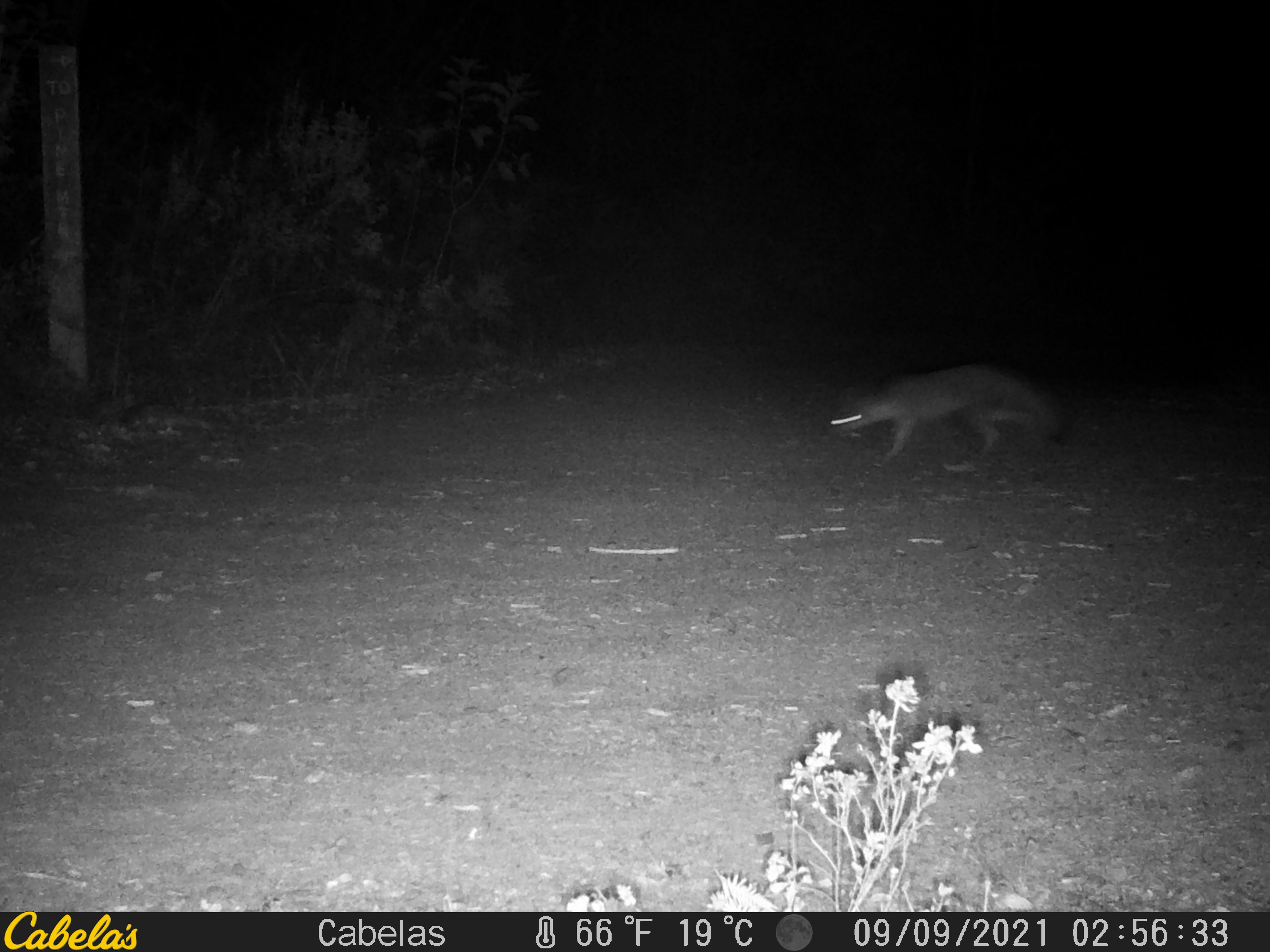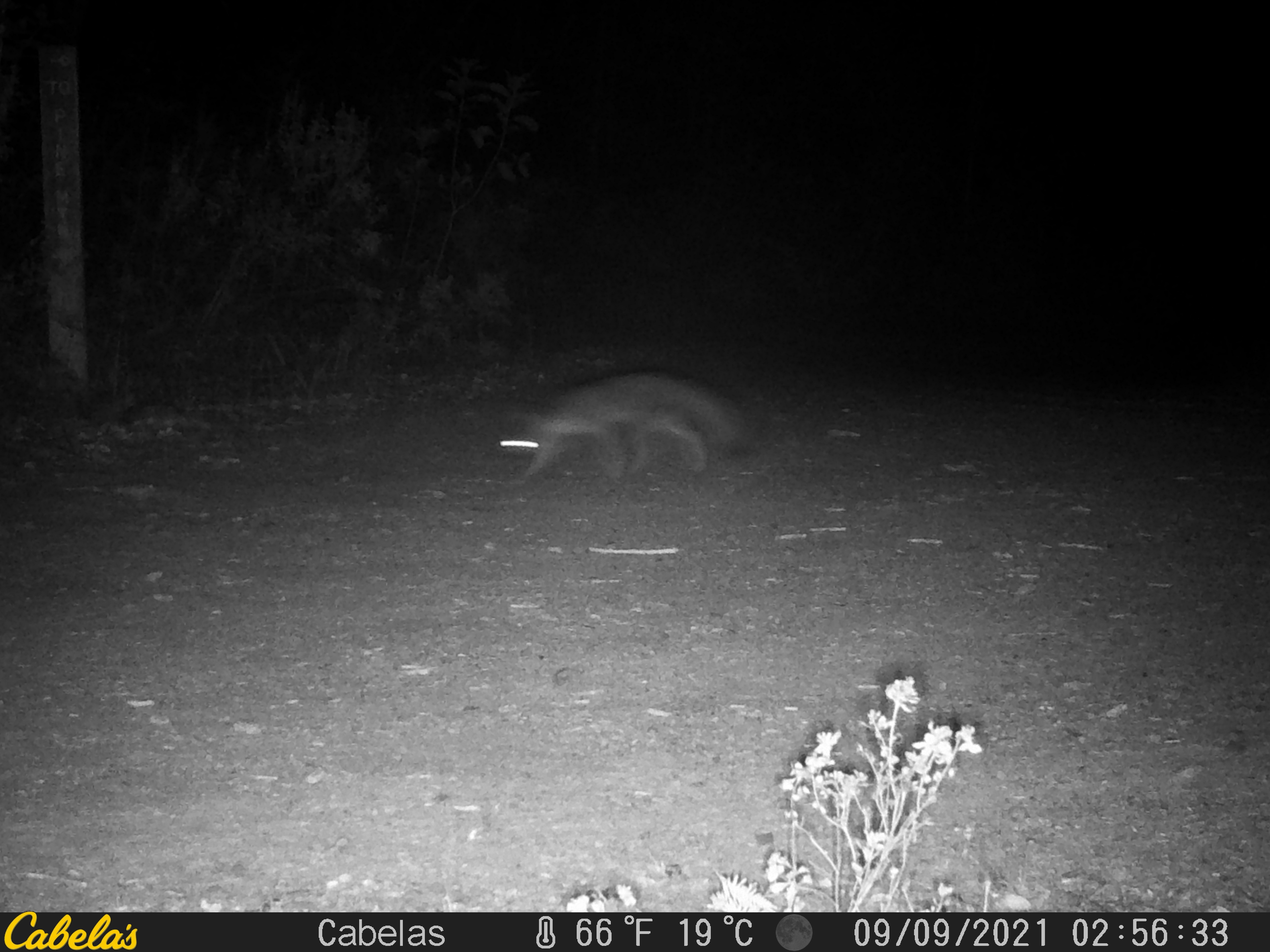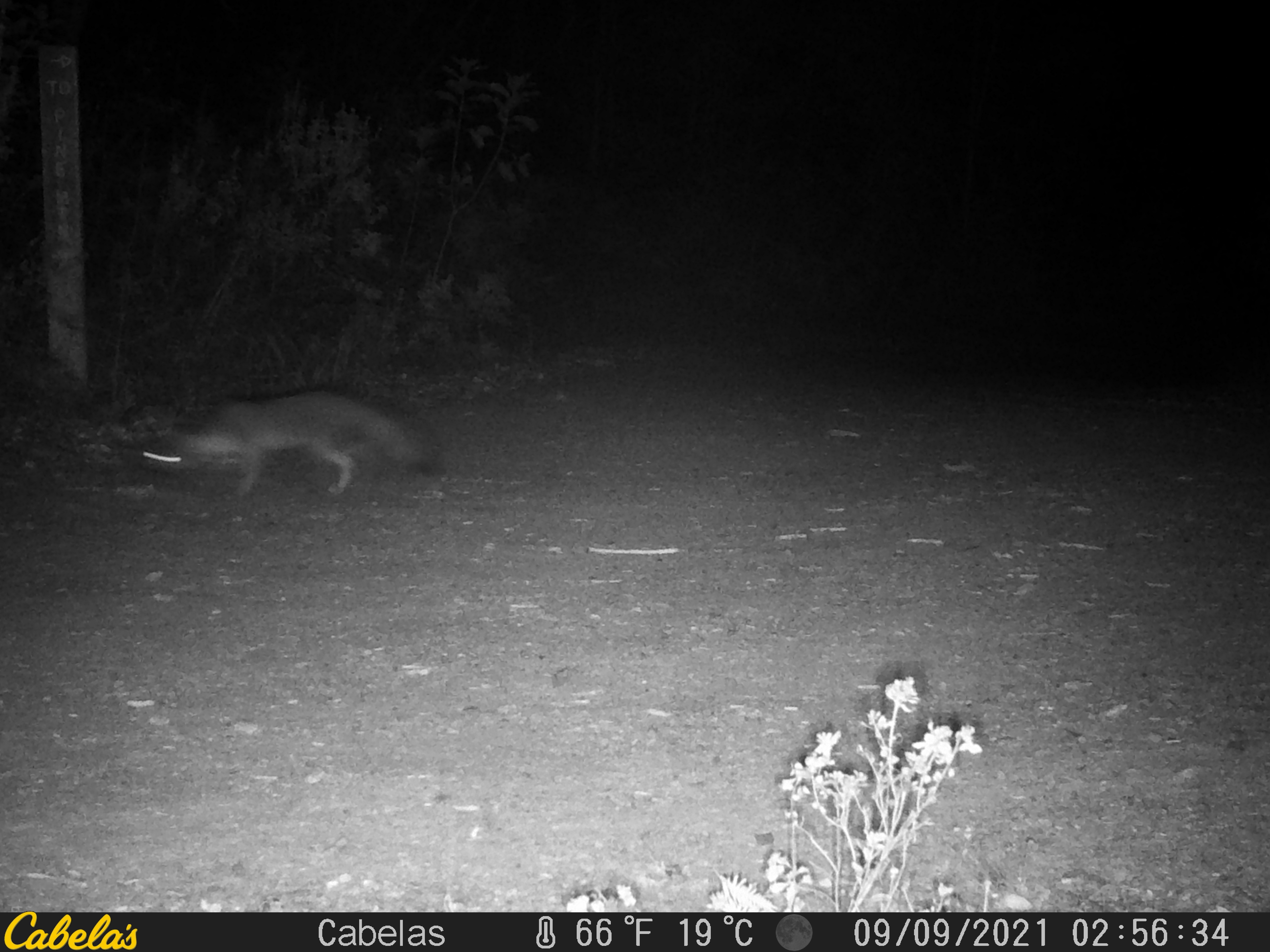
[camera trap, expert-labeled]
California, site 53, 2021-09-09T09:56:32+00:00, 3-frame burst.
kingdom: Animalia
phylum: Chordata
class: Mammalia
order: Carnivora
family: Canidae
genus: Urocyon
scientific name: Urocyon cinereoargenteus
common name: gray fox